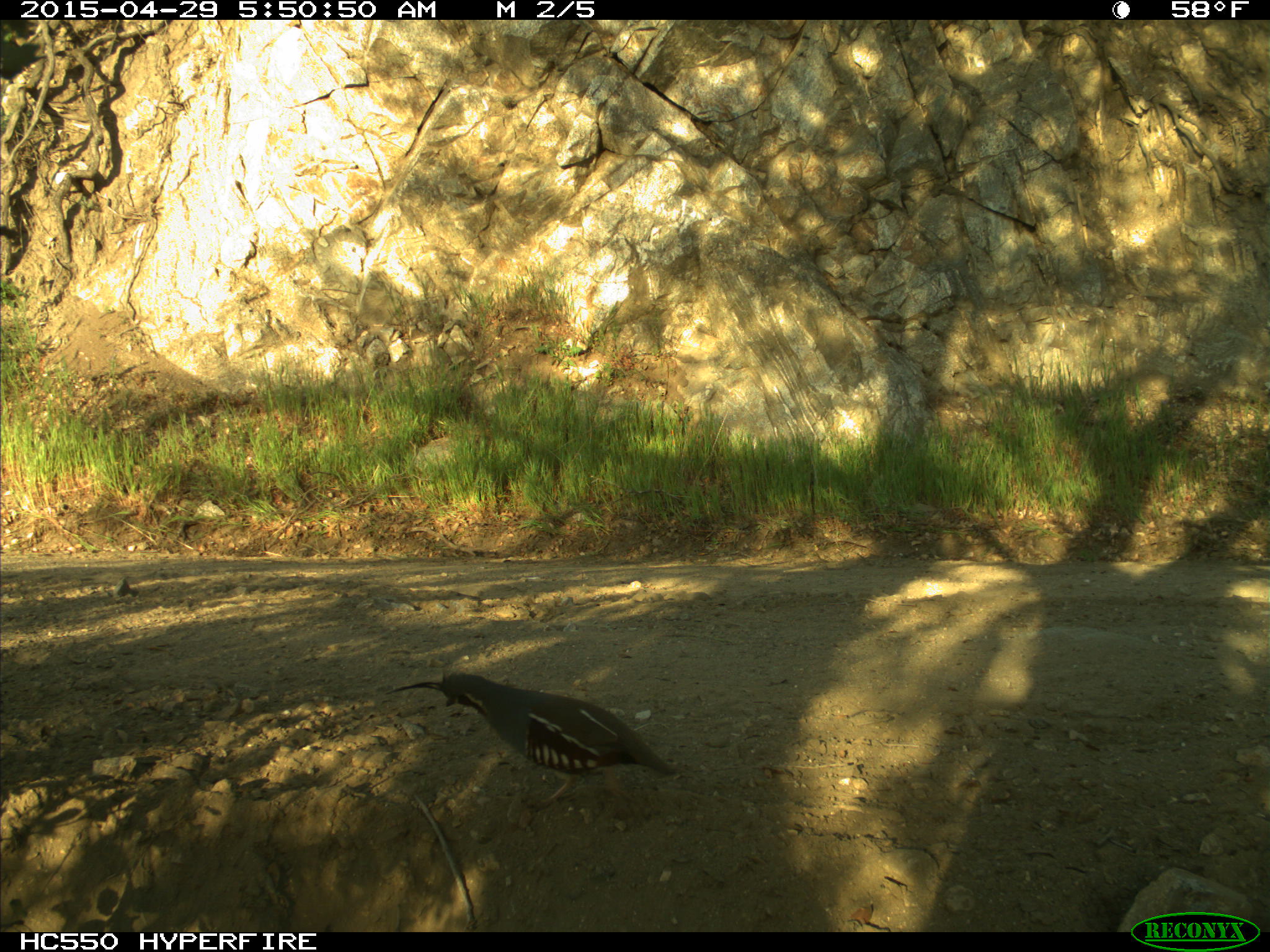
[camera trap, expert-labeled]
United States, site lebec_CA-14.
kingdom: Animalia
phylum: Chordata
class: Aves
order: Galliformes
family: Odontophoridae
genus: Callipepla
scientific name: Callipepla californica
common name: california quail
Callipepla californica (california quail).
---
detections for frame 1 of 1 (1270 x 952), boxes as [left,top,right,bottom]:
animal: [383,669,688,819]